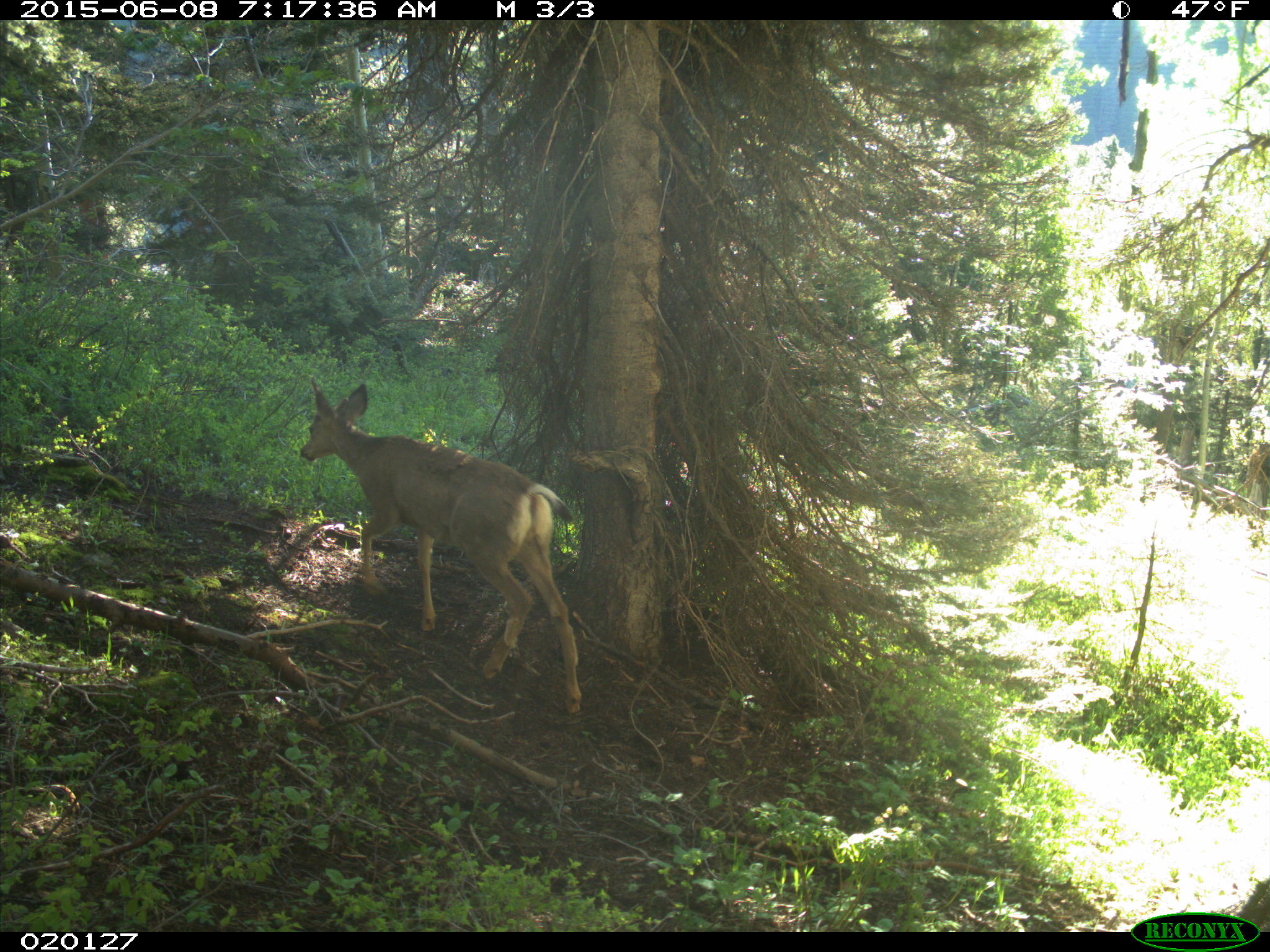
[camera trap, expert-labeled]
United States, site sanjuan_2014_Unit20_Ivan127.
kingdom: Animalia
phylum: Chordata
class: Mammalia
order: Artiodactyla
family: Cervidae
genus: Odocoileus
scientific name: Odocoileus hemionus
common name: mule deer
Odocoileus hemionus (mule deer).